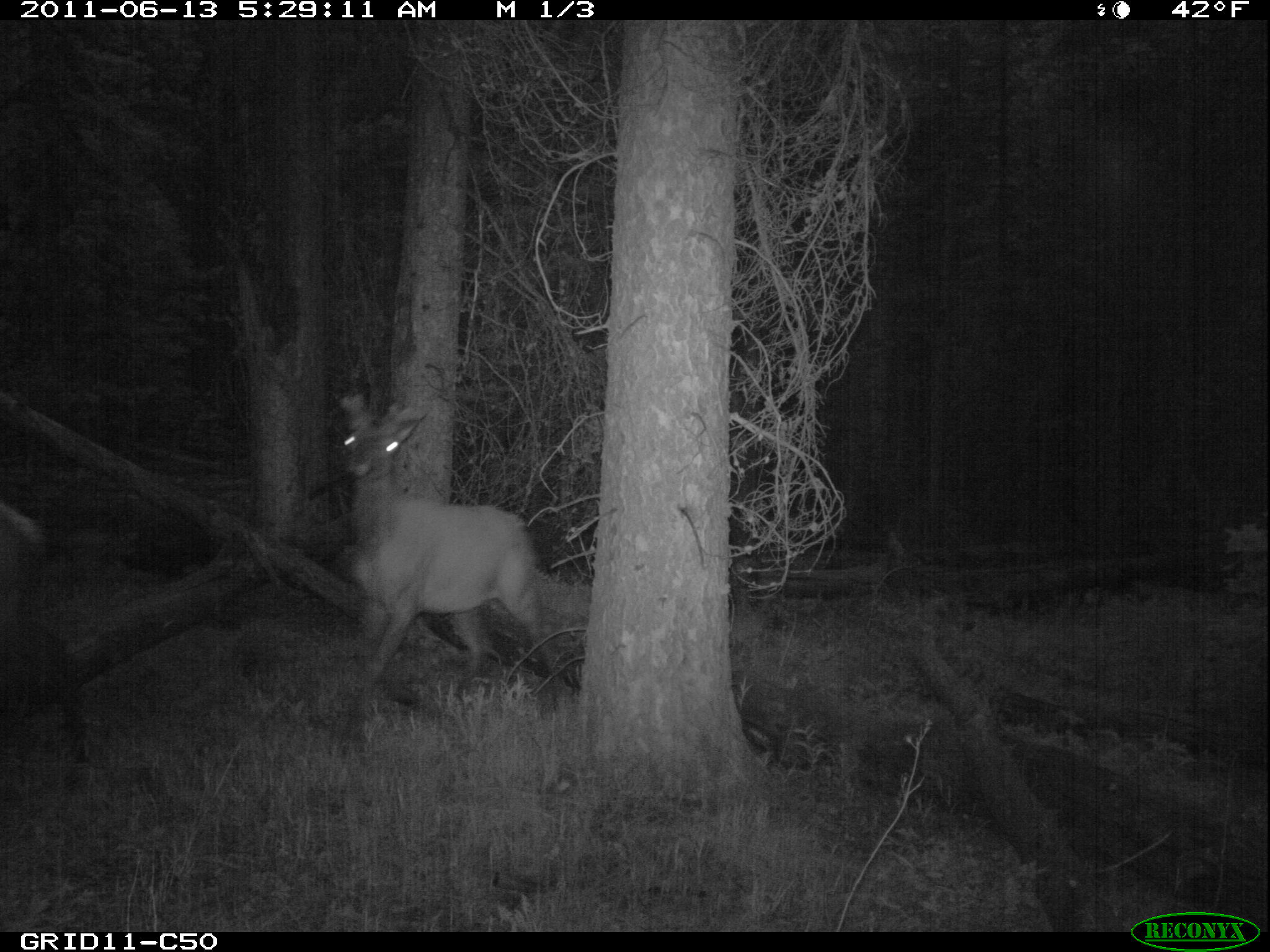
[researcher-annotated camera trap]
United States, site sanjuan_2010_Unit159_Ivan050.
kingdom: Animalia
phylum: Chordata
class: Mammalia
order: Artiodactyla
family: Cervidae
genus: Cervus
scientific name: Cervus elaphus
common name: red deer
Cervus elaphus (red deer).